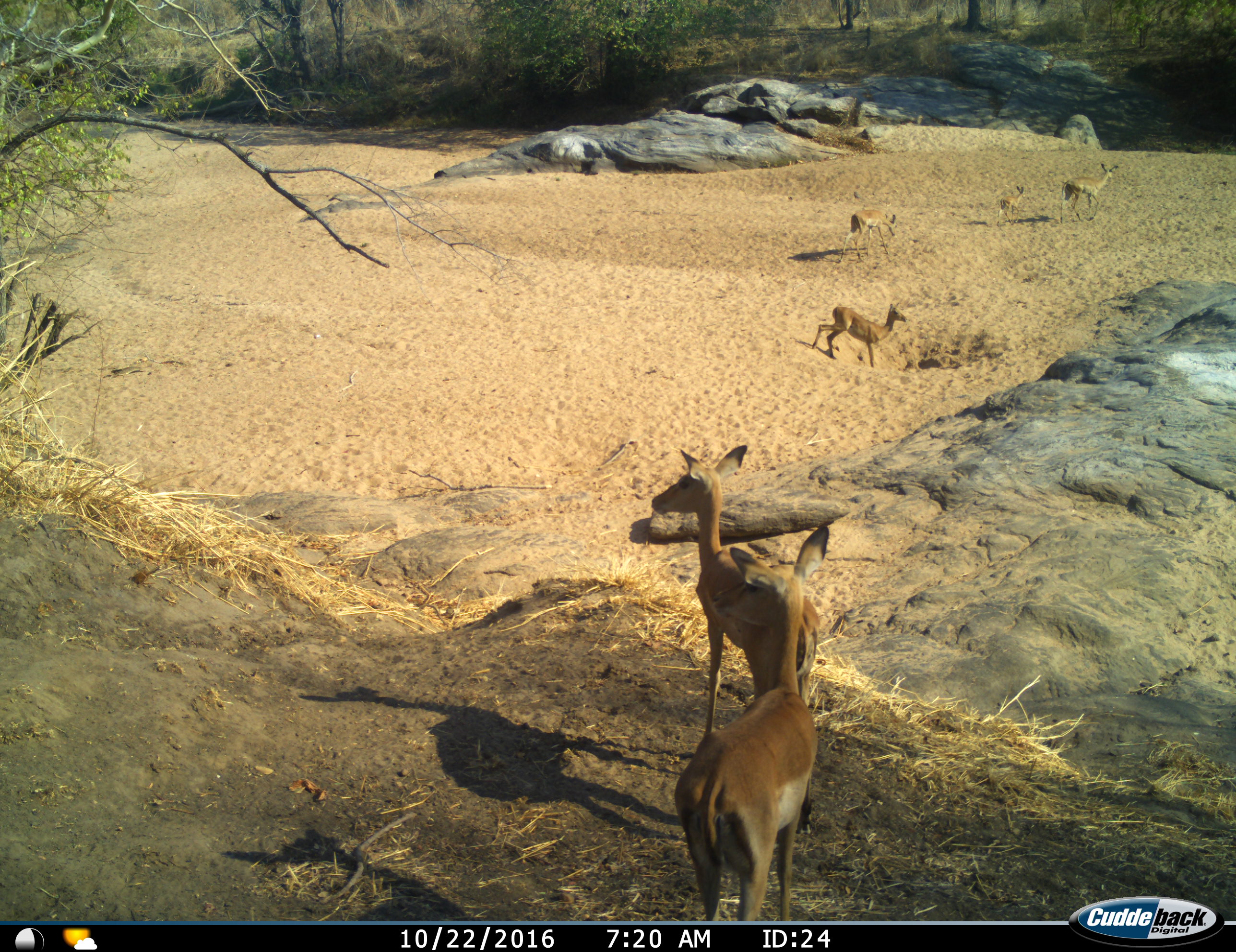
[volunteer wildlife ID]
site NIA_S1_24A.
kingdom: Animalia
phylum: Chordata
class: Mammalia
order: Artiodactyla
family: Bovidae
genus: Aepyceros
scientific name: Aepyceros melampus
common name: impala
Impala (Aepyceros melampus), count 6. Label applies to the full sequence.